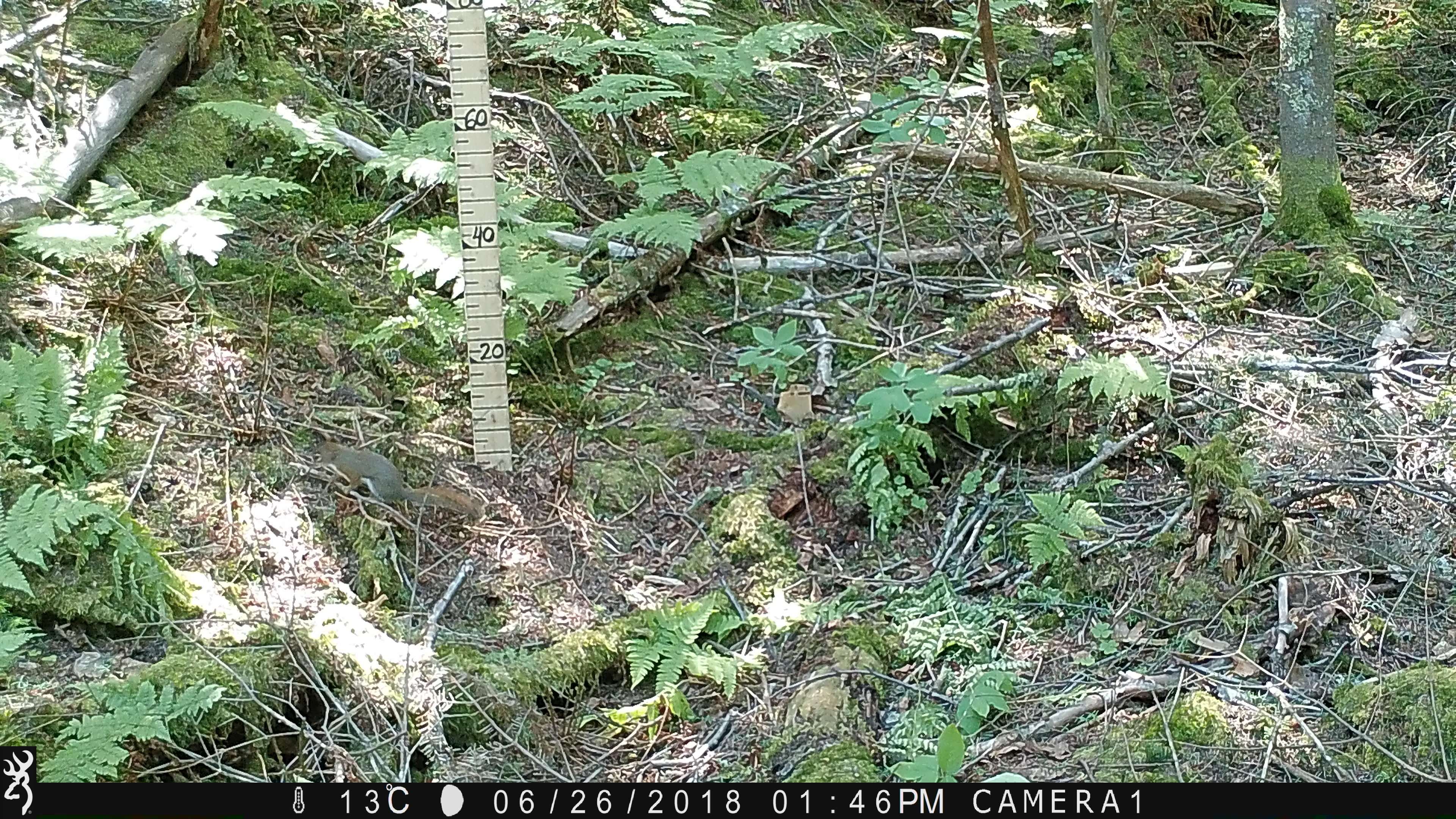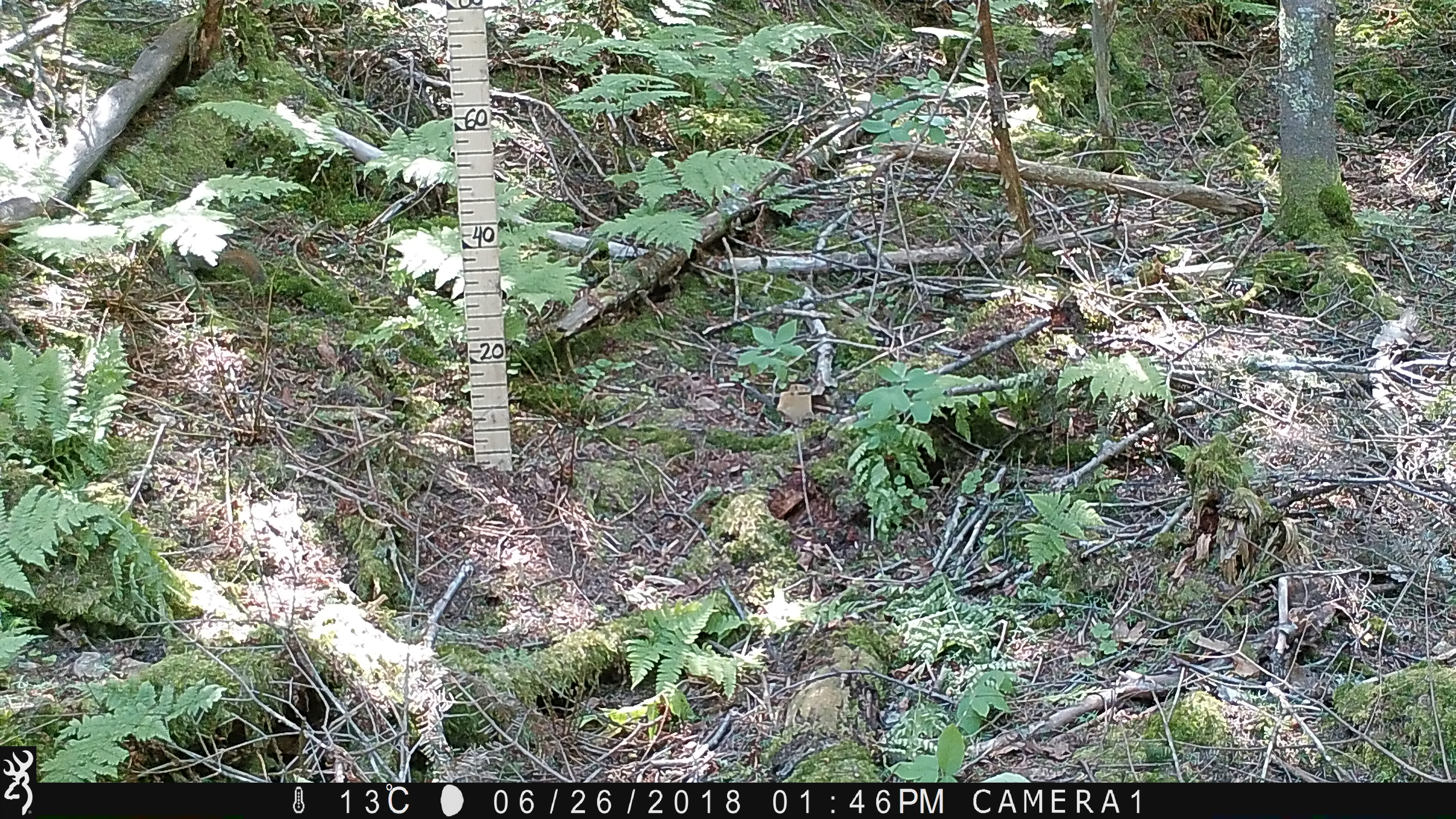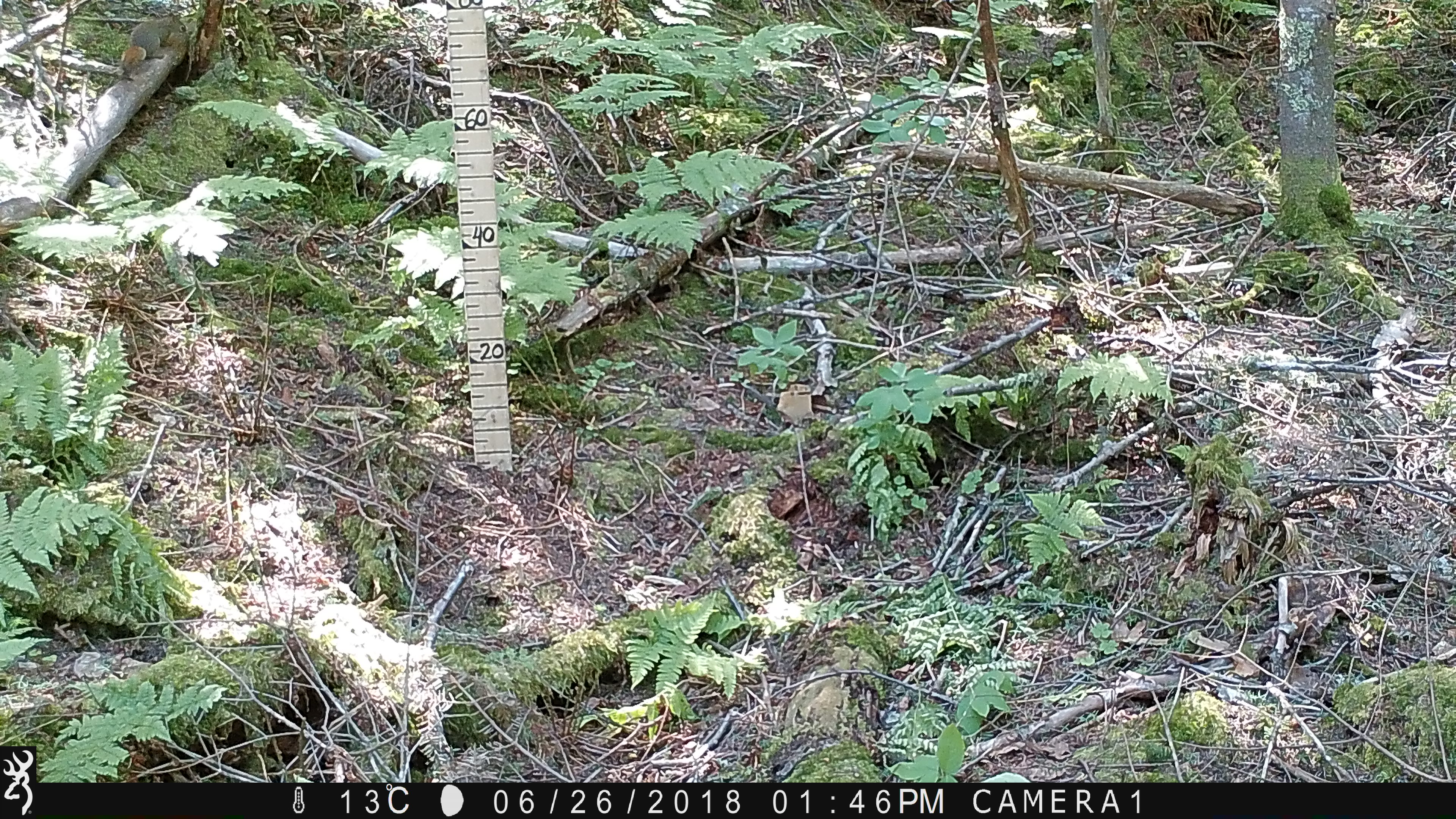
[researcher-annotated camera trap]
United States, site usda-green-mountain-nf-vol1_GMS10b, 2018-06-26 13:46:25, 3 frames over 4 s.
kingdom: Animalia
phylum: Chordata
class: Mammalia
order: Rodentia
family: Sciuridae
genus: Tamiasciurus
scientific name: Tamiasciurus hudsonicus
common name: red squirrel